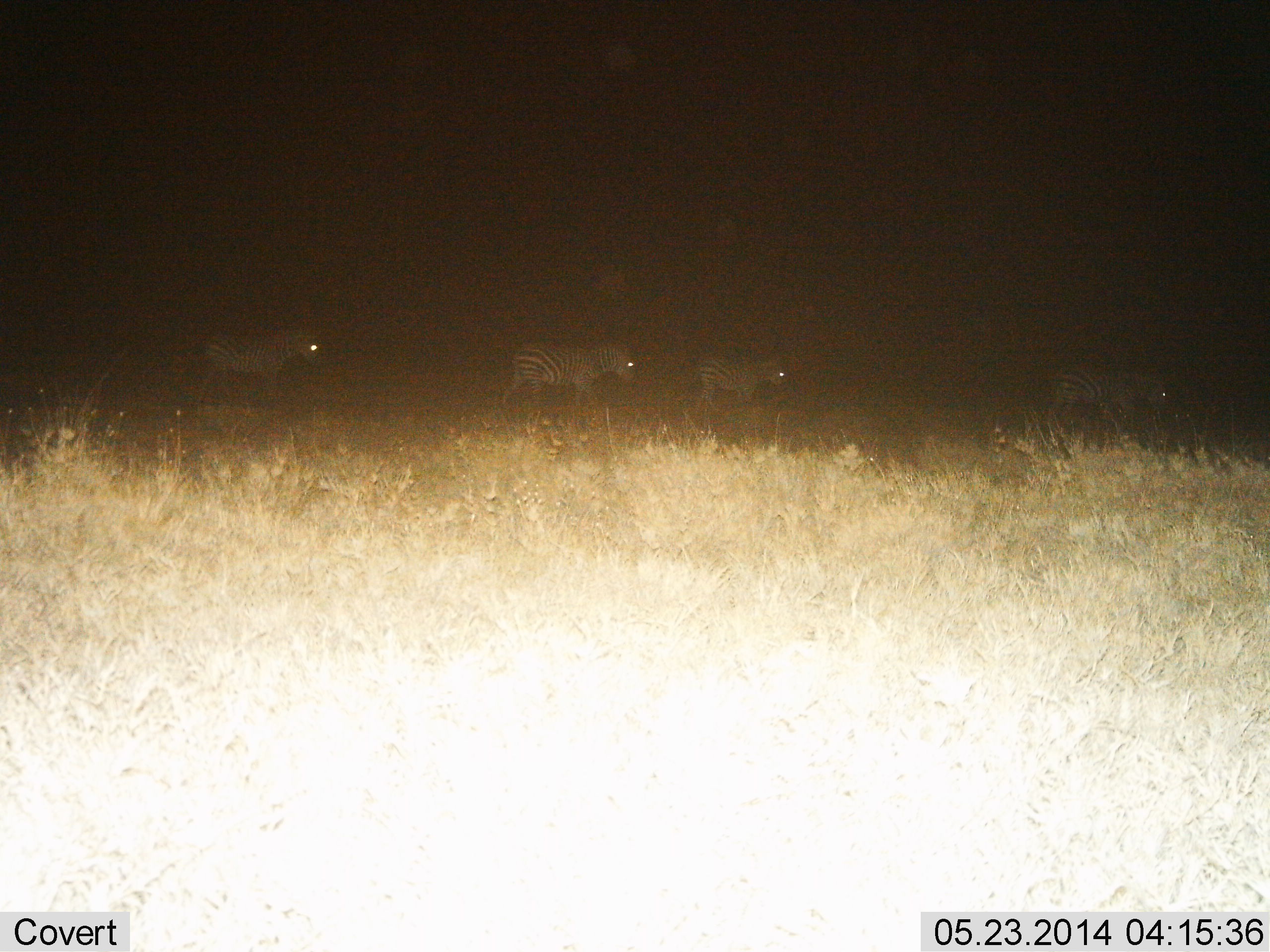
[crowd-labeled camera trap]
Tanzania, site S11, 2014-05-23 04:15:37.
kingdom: Animalia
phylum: Chordata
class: Mammalia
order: Perissodactyla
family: Equidae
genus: Equus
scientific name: Equus quagga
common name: plains zebra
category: zebra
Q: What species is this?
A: Zebra (plains zebra) (Equus quagga).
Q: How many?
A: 4.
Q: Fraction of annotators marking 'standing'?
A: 0%.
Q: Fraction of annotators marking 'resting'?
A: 0%.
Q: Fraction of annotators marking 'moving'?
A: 100%.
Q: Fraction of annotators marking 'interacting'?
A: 0%.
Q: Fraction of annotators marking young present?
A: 0%.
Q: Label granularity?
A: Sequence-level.